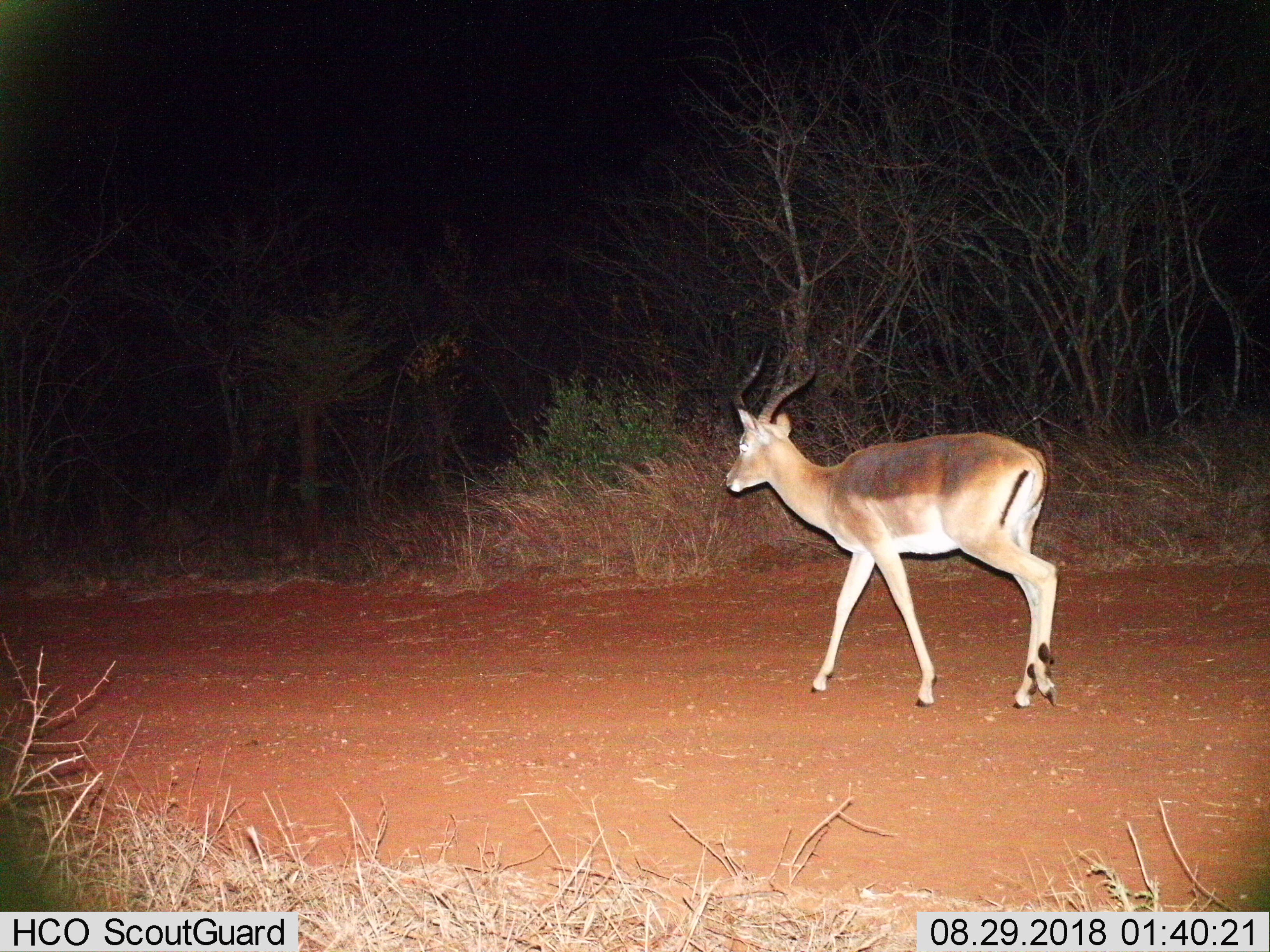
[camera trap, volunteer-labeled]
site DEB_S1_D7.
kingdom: Animalia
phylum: Chordata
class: Mammalia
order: Artiodactyla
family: Bovidae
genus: Aepyceros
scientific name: Aepyceros melampus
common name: impala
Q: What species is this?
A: Impala (Aepyceros melampus).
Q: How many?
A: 1.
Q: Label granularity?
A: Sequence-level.